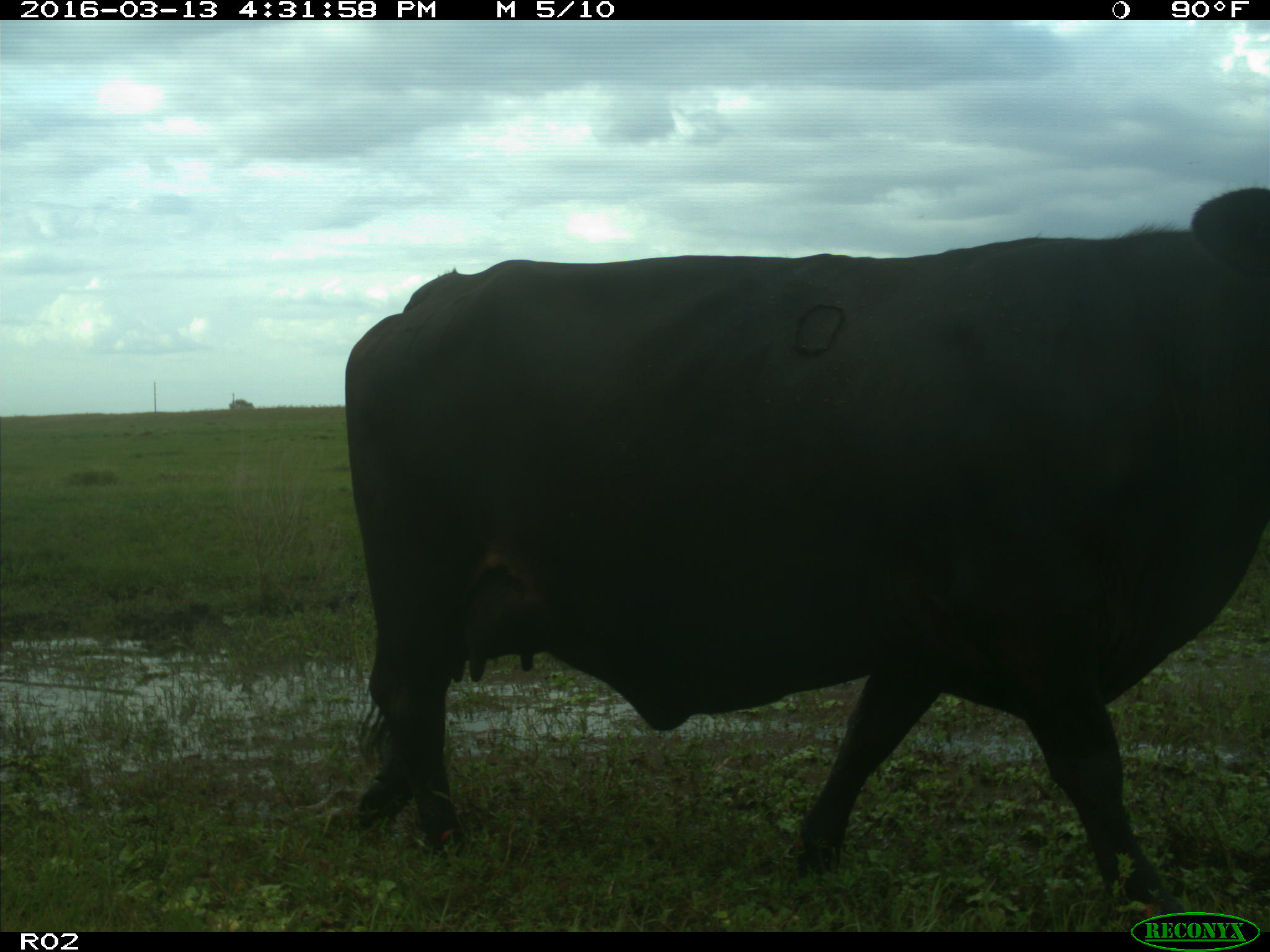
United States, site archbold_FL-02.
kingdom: Animalia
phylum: Chordata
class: Mammalia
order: Artiodactyla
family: Bovidae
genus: Bos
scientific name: Bos taurus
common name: domestic cow